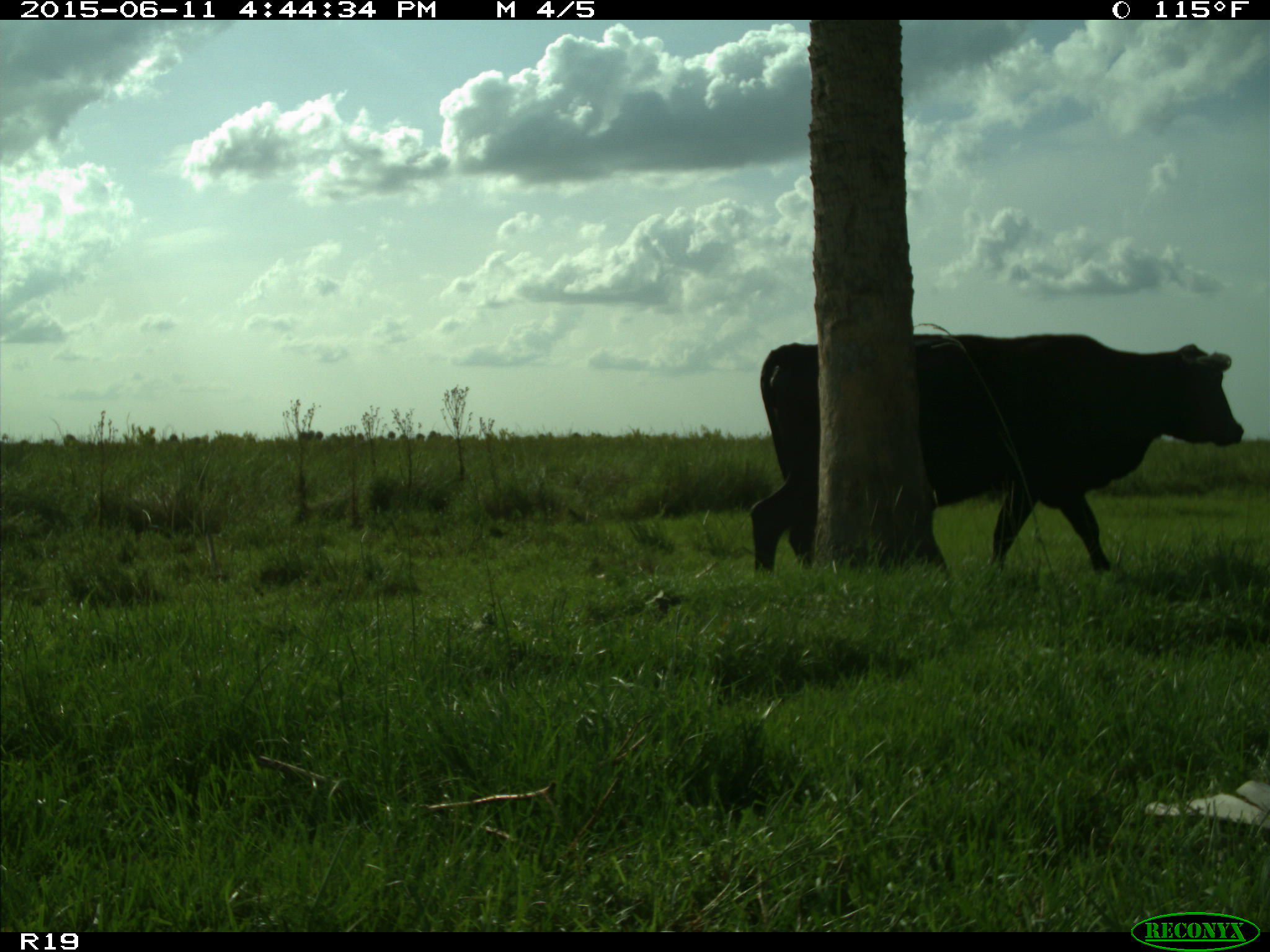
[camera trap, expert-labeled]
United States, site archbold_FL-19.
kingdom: Animalia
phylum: Chordata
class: Mammalia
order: Artiodactyla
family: Bovidae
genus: Bos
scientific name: Bos taurus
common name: domestic cow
Bos taurus (domestic cow).